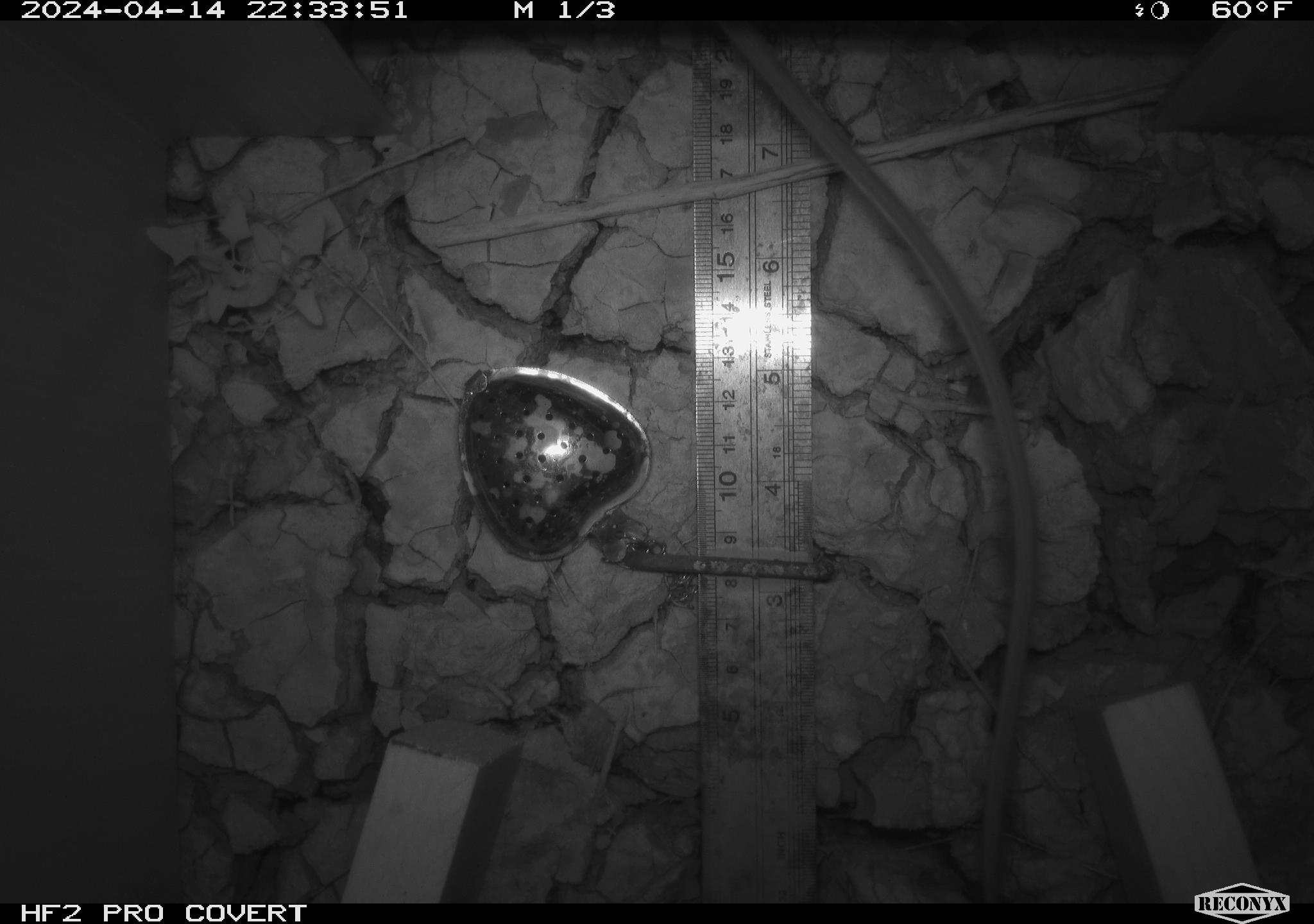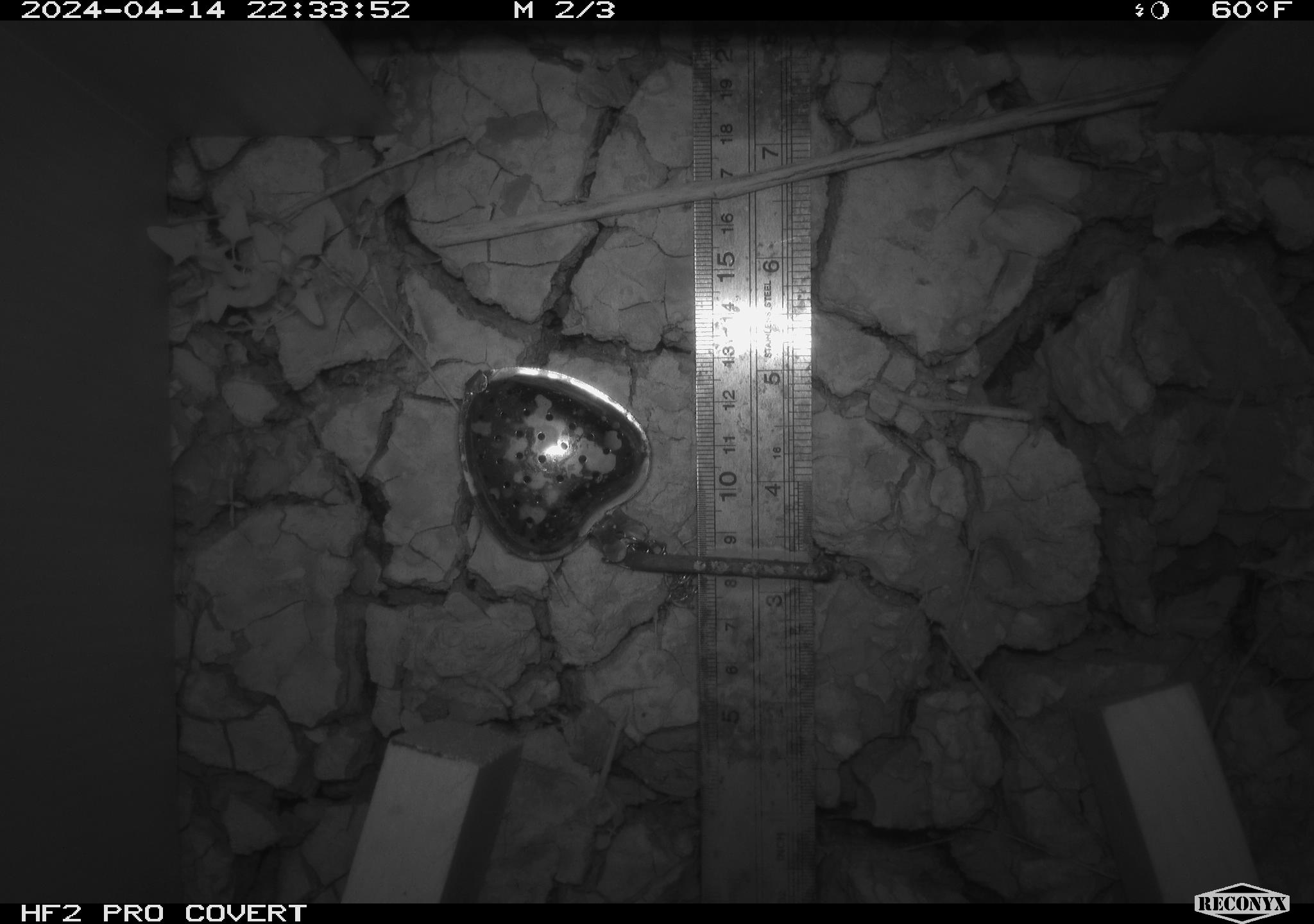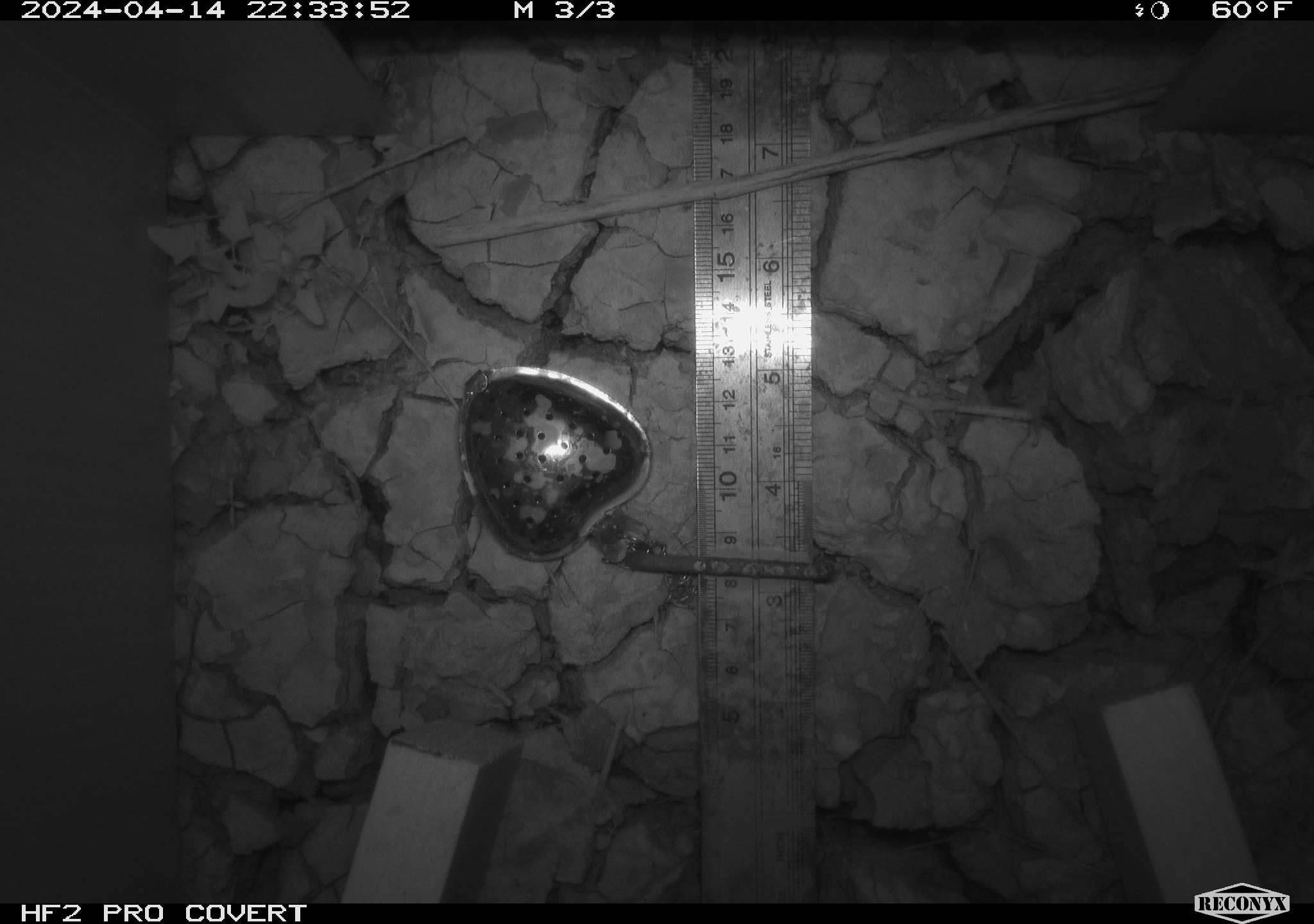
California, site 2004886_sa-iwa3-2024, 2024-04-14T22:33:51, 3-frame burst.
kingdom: Animalia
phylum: Chordata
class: Mammalia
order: Rodentia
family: Cricetidae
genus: Neotoma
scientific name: Neotoma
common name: pack rat or woodrat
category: neotoma species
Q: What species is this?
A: Neotoma species (pack rat or woodrat) (Neotoma).